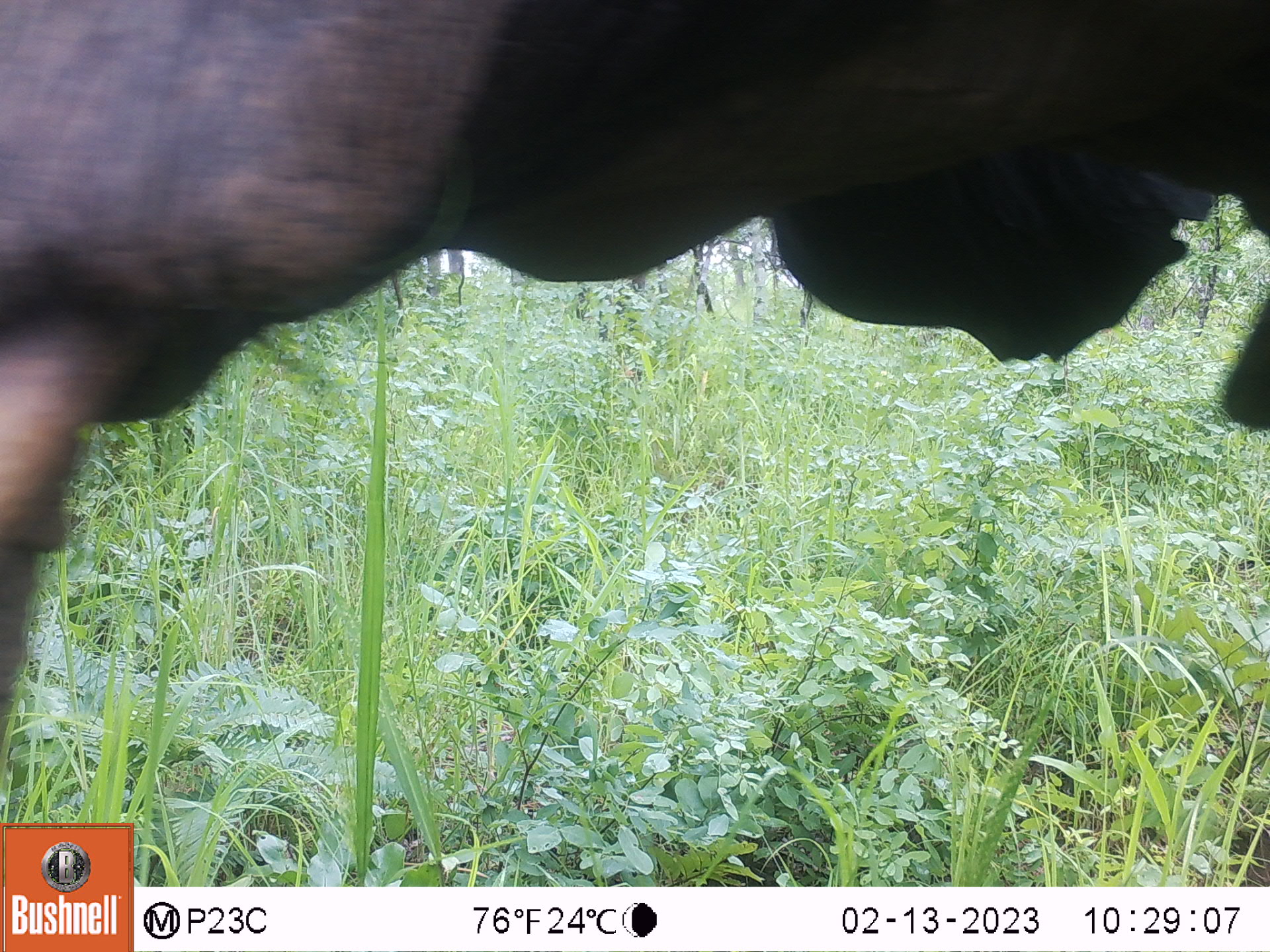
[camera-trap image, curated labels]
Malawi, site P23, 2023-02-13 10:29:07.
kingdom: Animalia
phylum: Chordata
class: Mammalia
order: Proboscidea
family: Elephantidae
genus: Loxodonta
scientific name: Loxodonta africana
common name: african savanna elephant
African savanna elephant (Loxodonta africana), count 1.